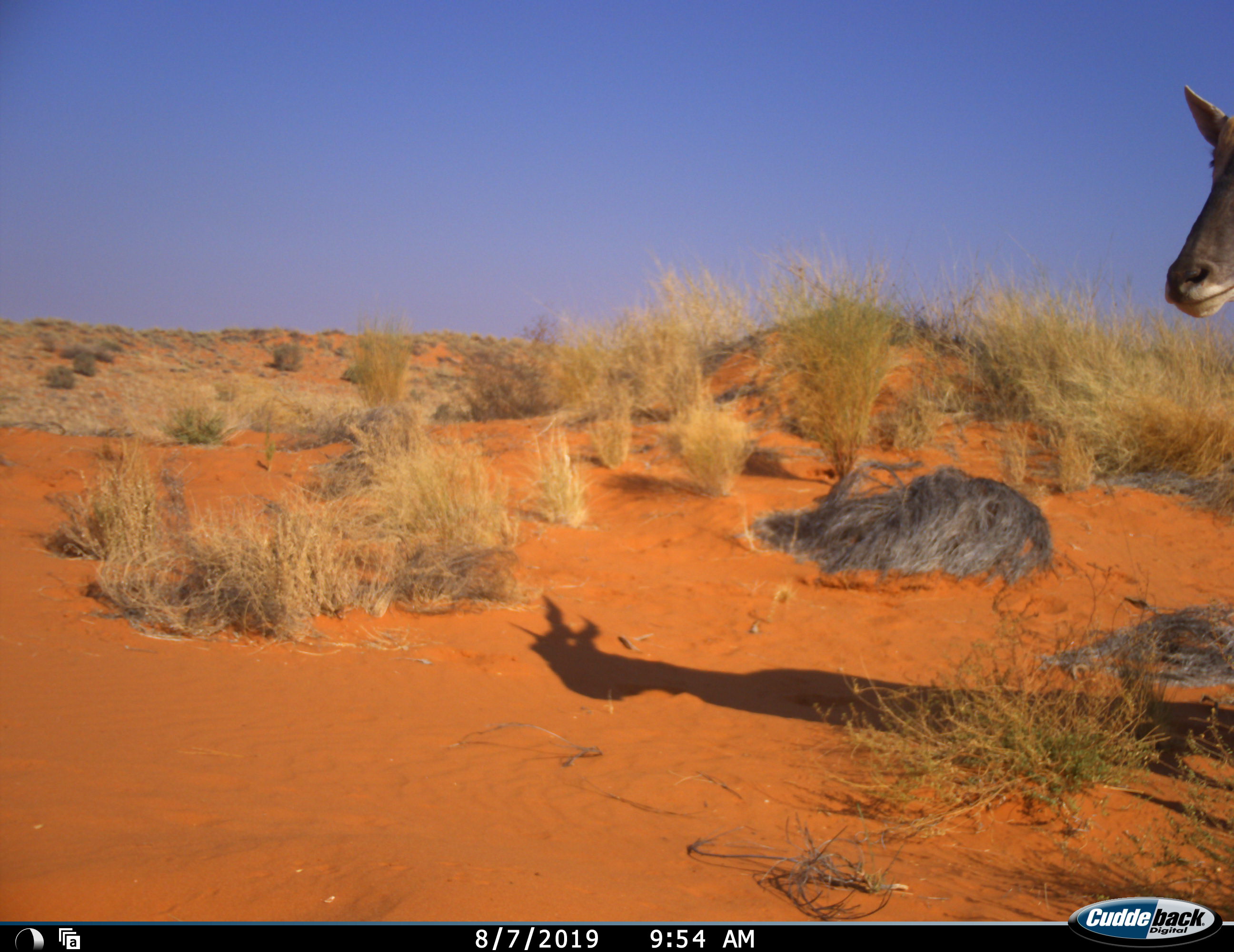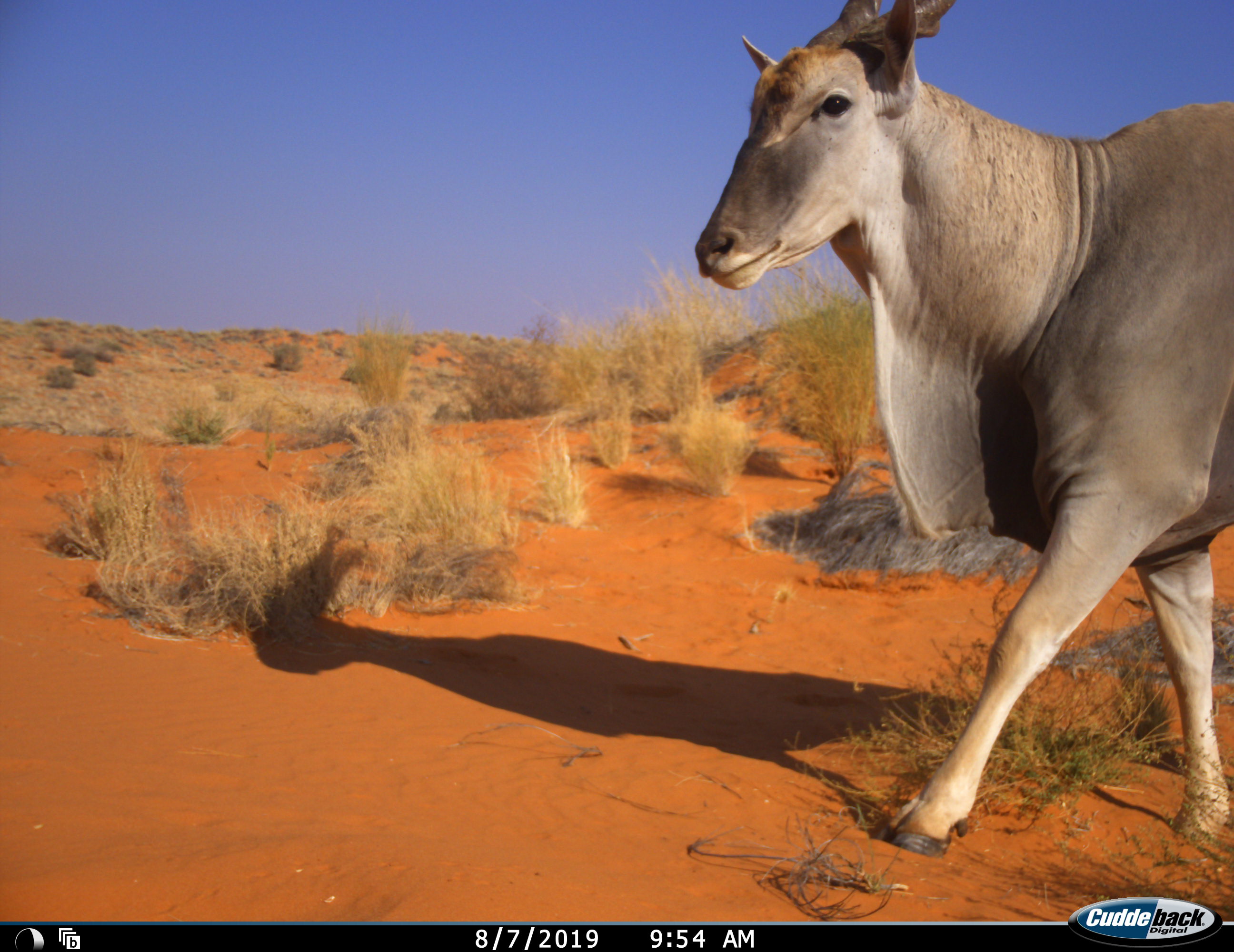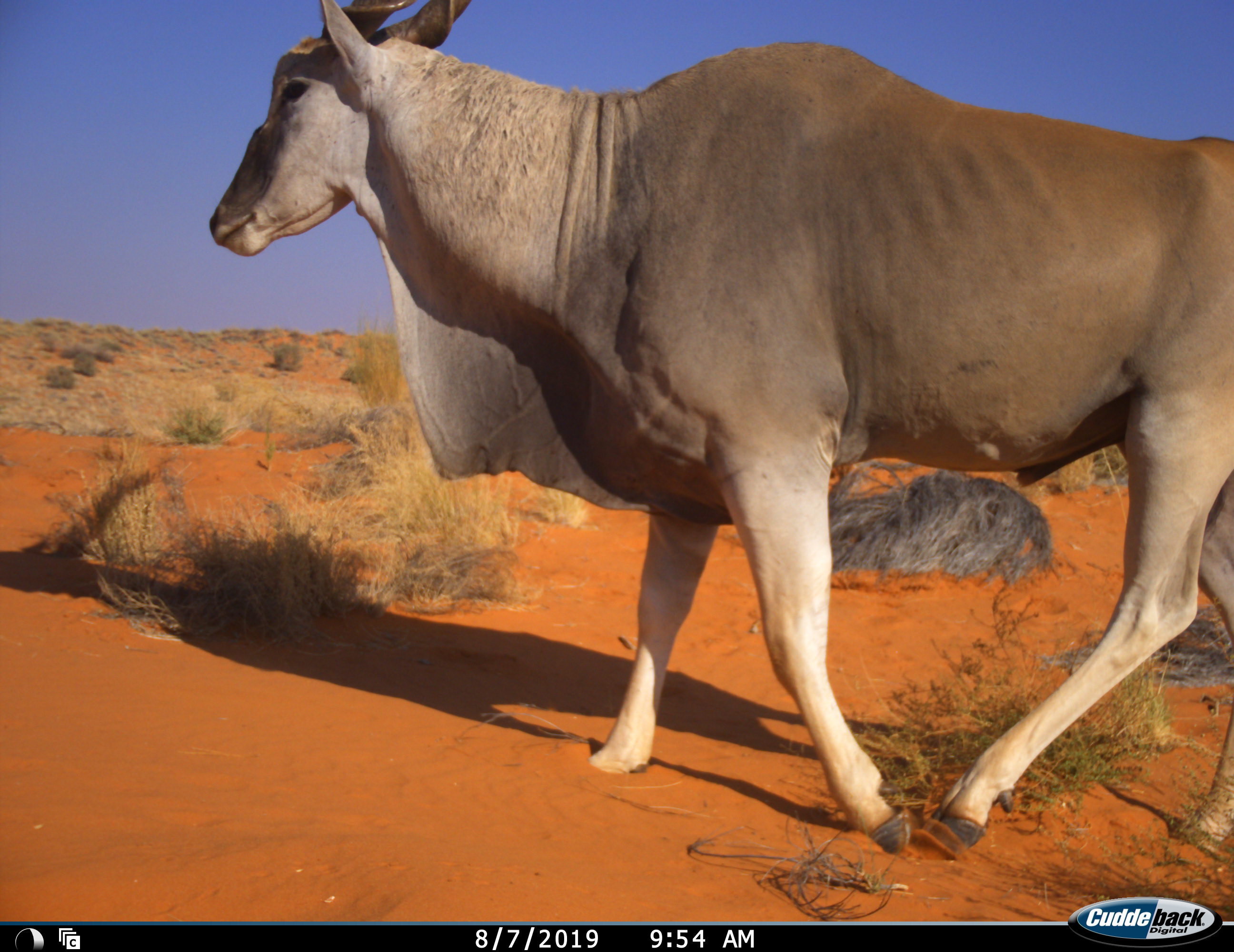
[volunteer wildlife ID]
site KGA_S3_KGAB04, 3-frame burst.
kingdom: Animalia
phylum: Chordata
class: Mammalia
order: Artiodactyla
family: Bovidae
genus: Tragelaphus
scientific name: Tragelaphus oryx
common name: eland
Eland (Tragelaphus oryx), count 1. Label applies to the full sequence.